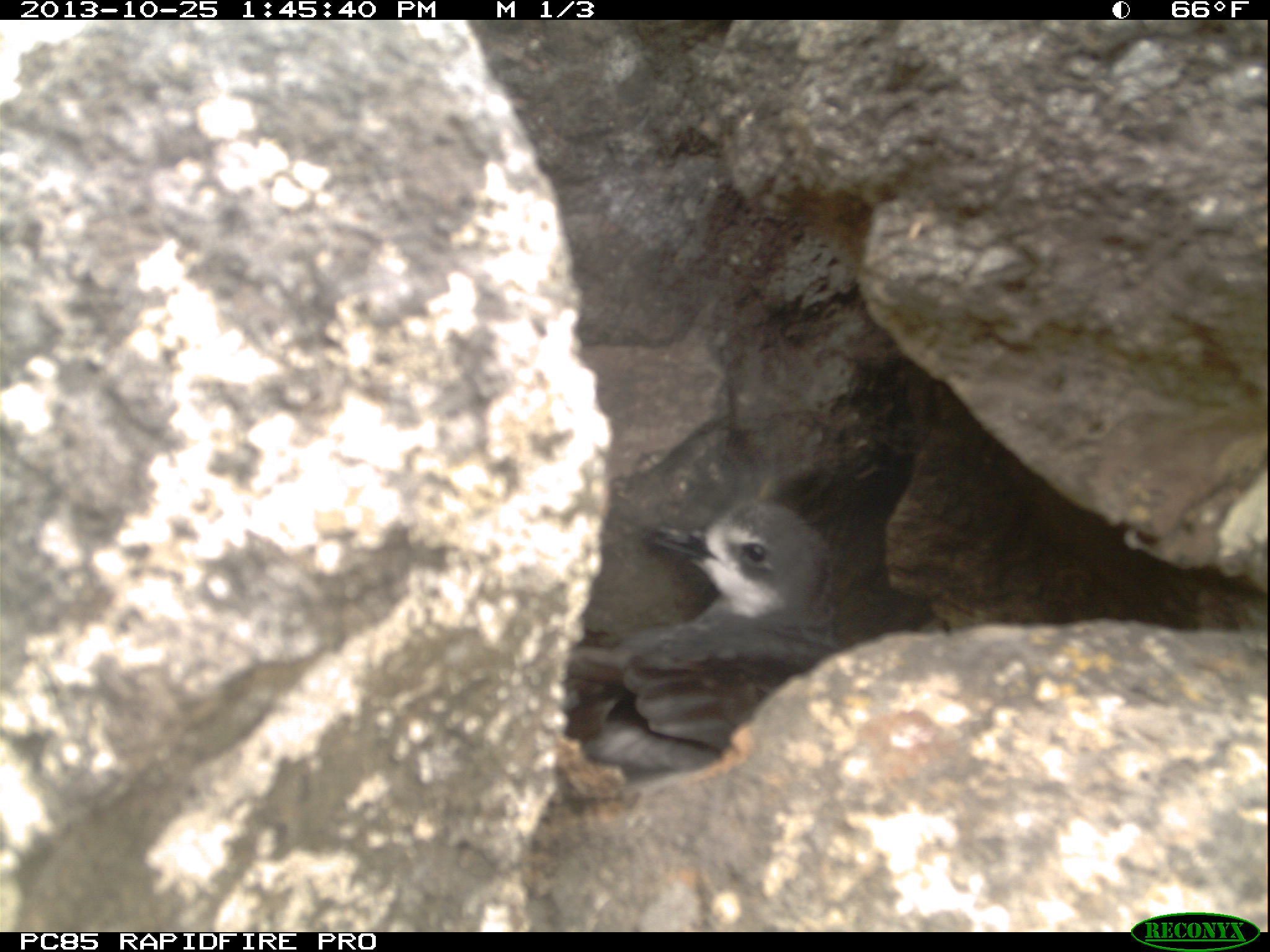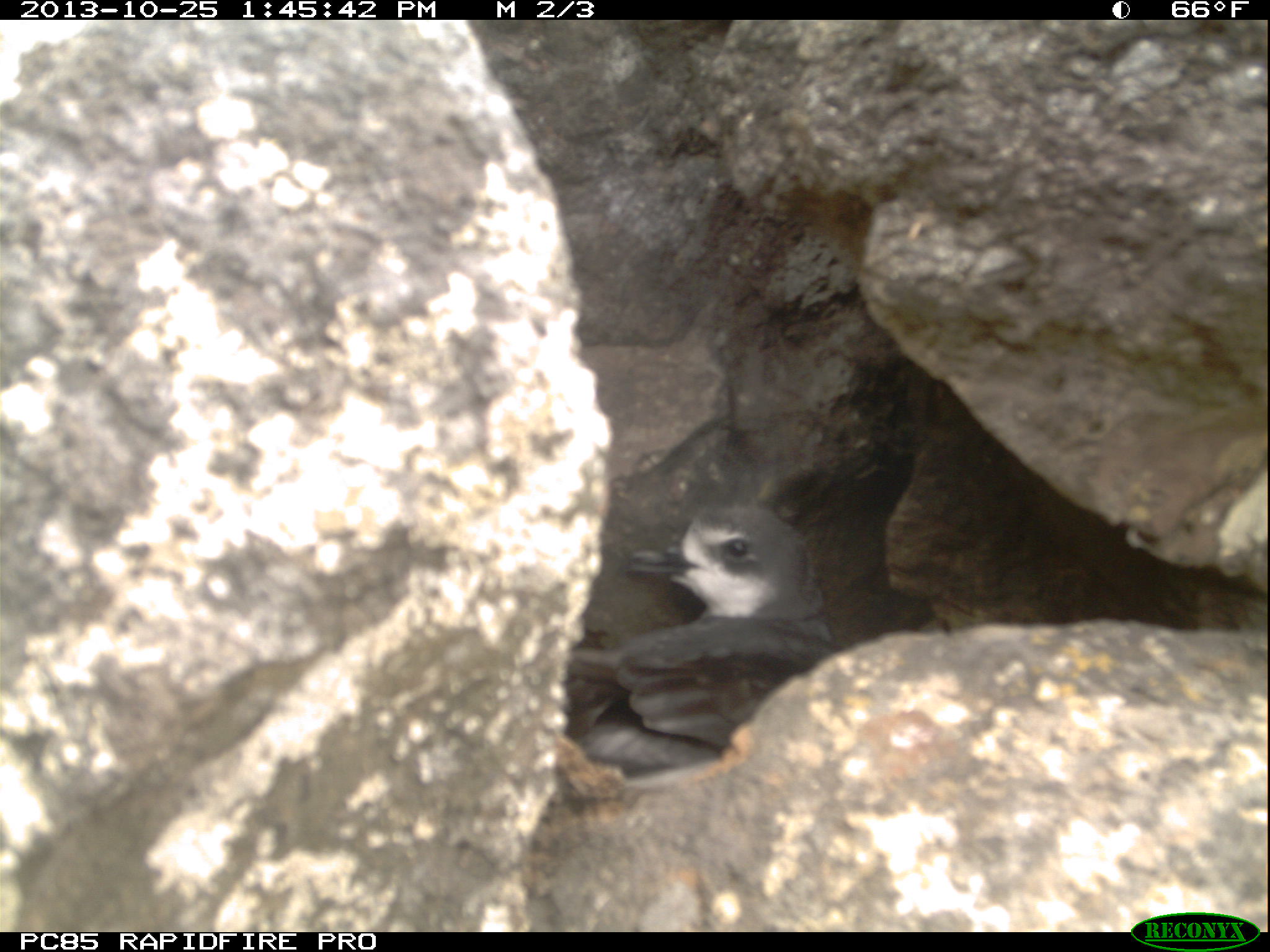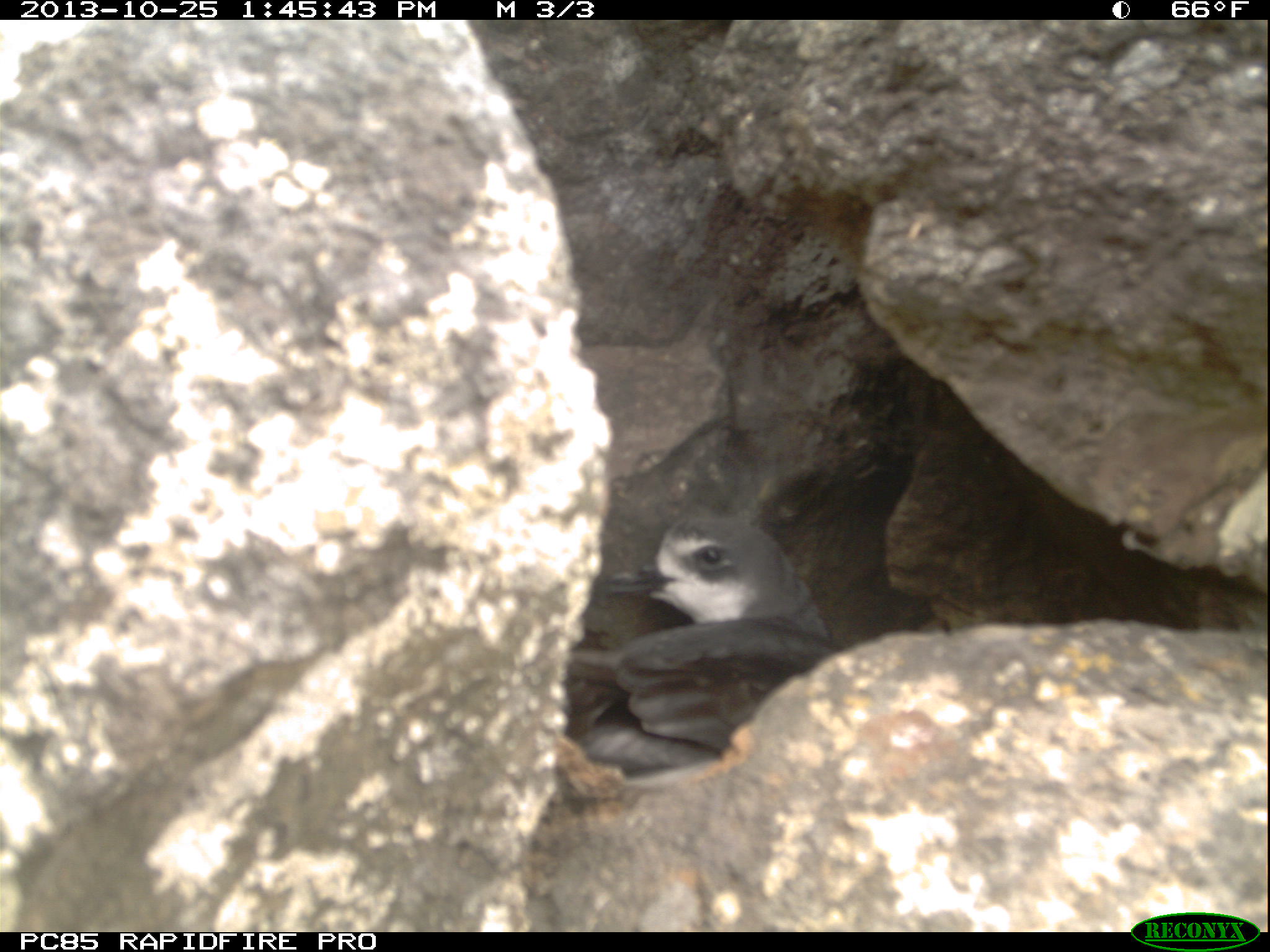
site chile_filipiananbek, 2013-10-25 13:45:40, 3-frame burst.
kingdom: Animalia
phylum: Chordata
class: Aves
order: Procellariiformes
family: Procellariidae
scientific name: Procellariidae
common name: petrel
Petrel (Procellariidae).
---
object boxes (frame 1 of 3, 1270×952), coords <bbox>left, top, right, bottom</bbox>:
petrel: <bbox>551, 488, 842, 788</bbox>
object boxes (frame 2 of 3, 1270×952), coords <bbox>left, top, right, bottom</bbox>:
petrel: <bbox>550, 493, 841, 790</bbox>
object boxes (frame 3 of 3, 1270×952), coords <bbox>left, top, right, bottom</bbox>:
petrel: <bbox>549, 485, 838, 790</bbox>